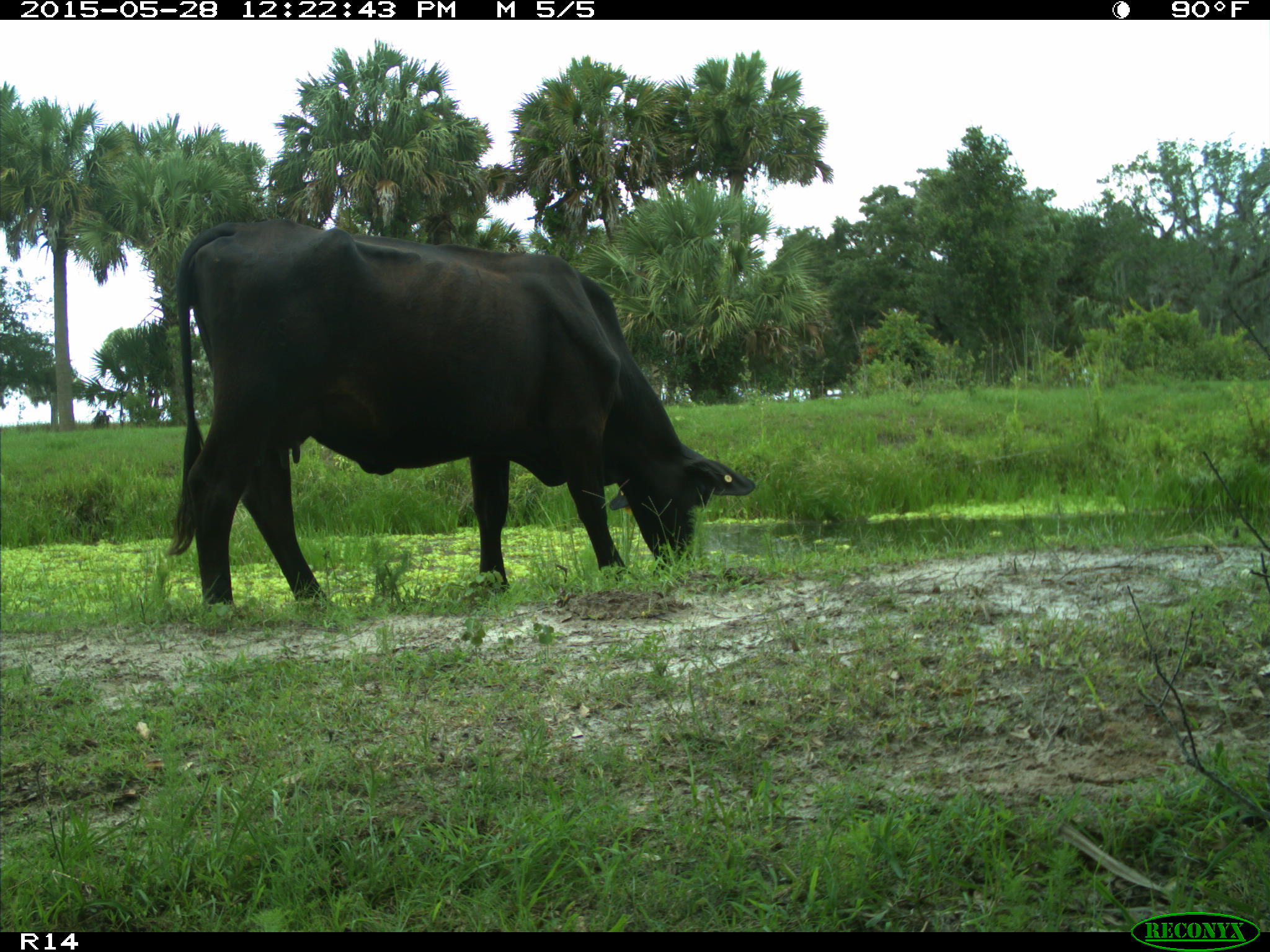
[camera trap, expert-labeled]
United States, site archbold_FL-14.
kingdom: Animalia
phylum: Chordata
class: Mammalia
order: Artiodactyla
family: Bovidae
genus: Bos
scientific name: Bos taurus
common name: domestic cow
Bos taurus (domestic cow).